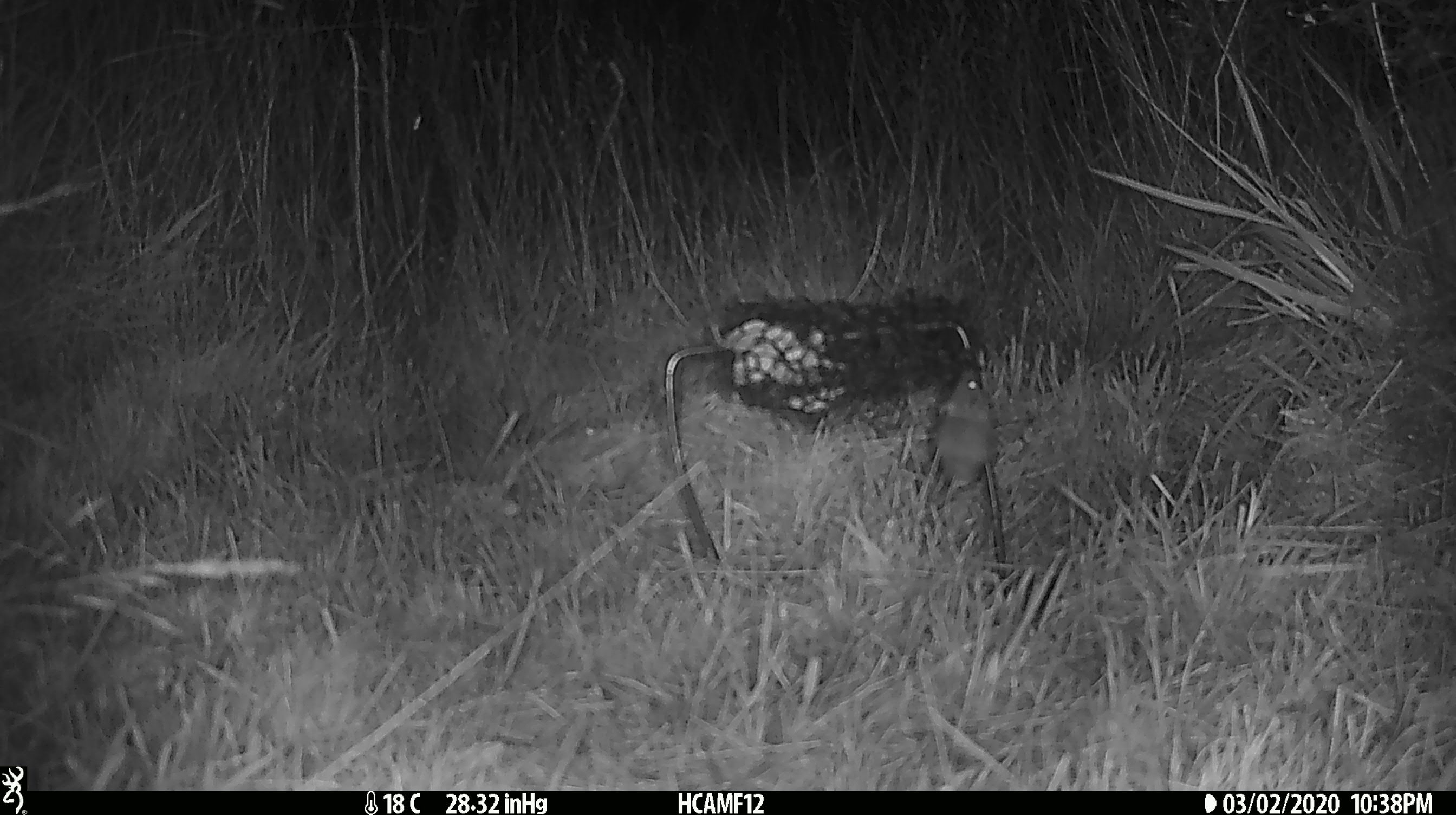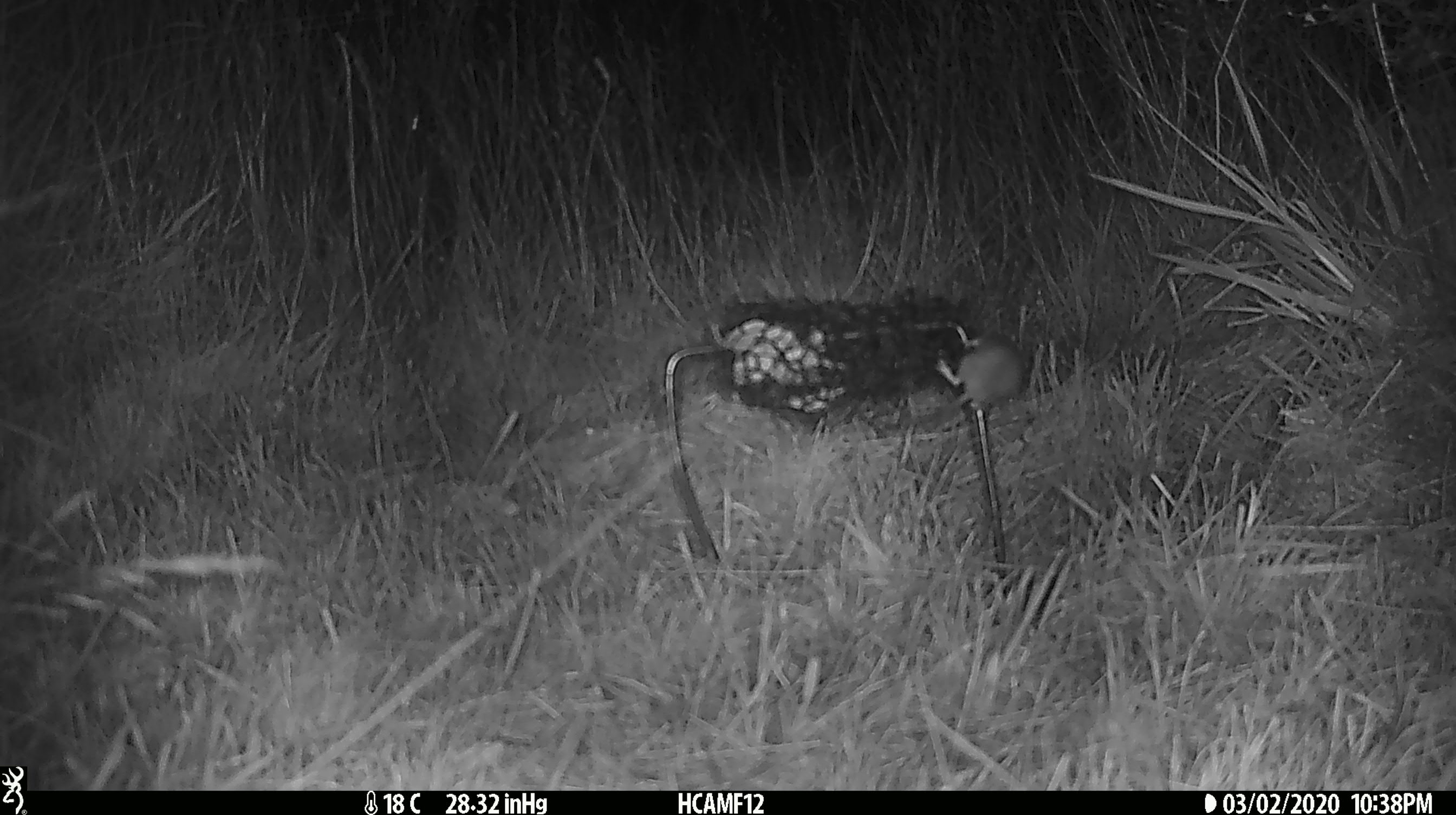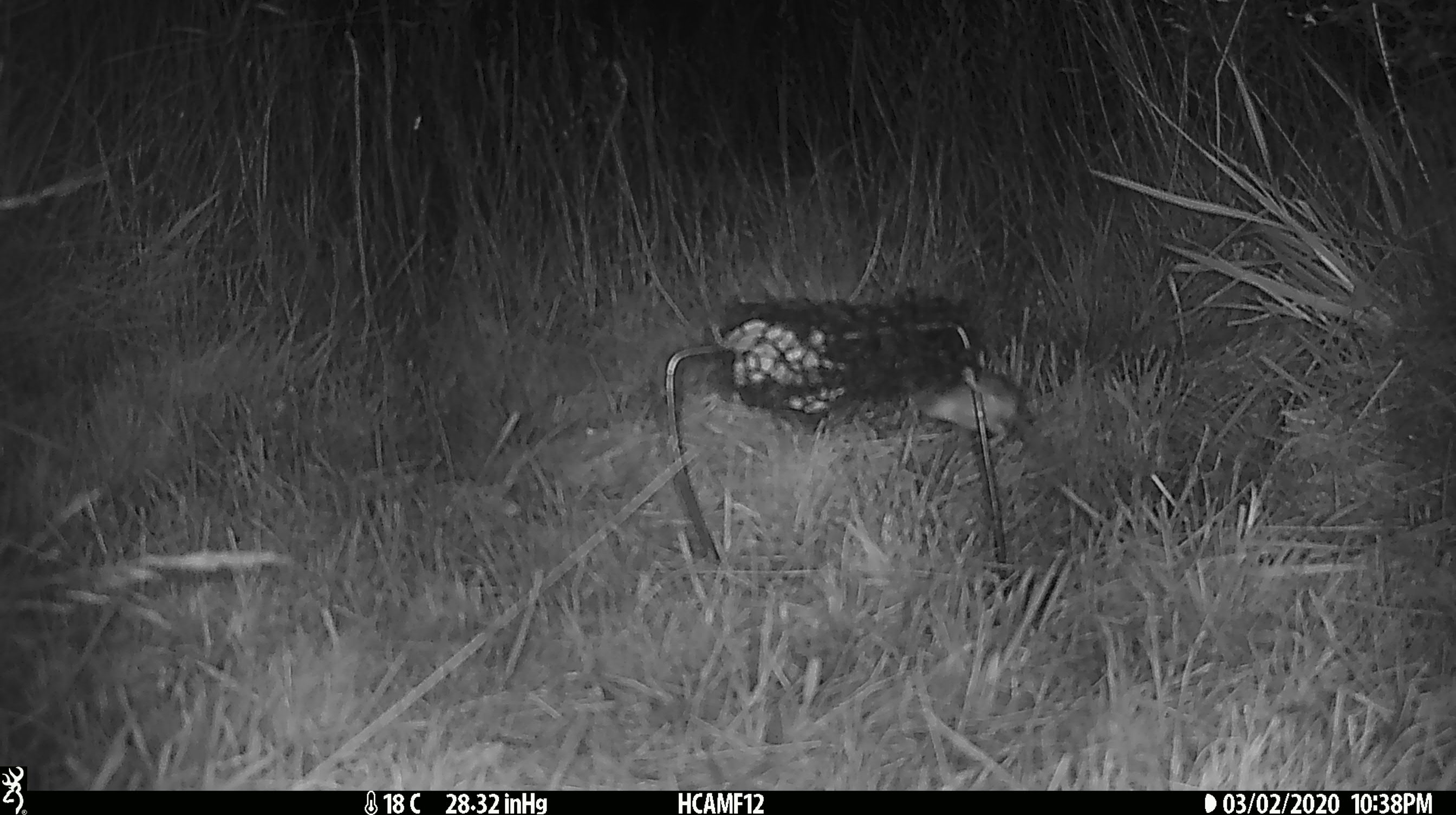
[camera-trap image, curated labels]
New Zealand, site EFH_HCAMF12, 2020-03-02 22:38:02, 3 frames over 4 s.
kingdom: Animalia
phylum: Chordata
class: Mammalia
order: Rodentia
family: Muridae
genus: Mus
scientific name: Mus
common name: mouse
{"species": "mouse (Mus)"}